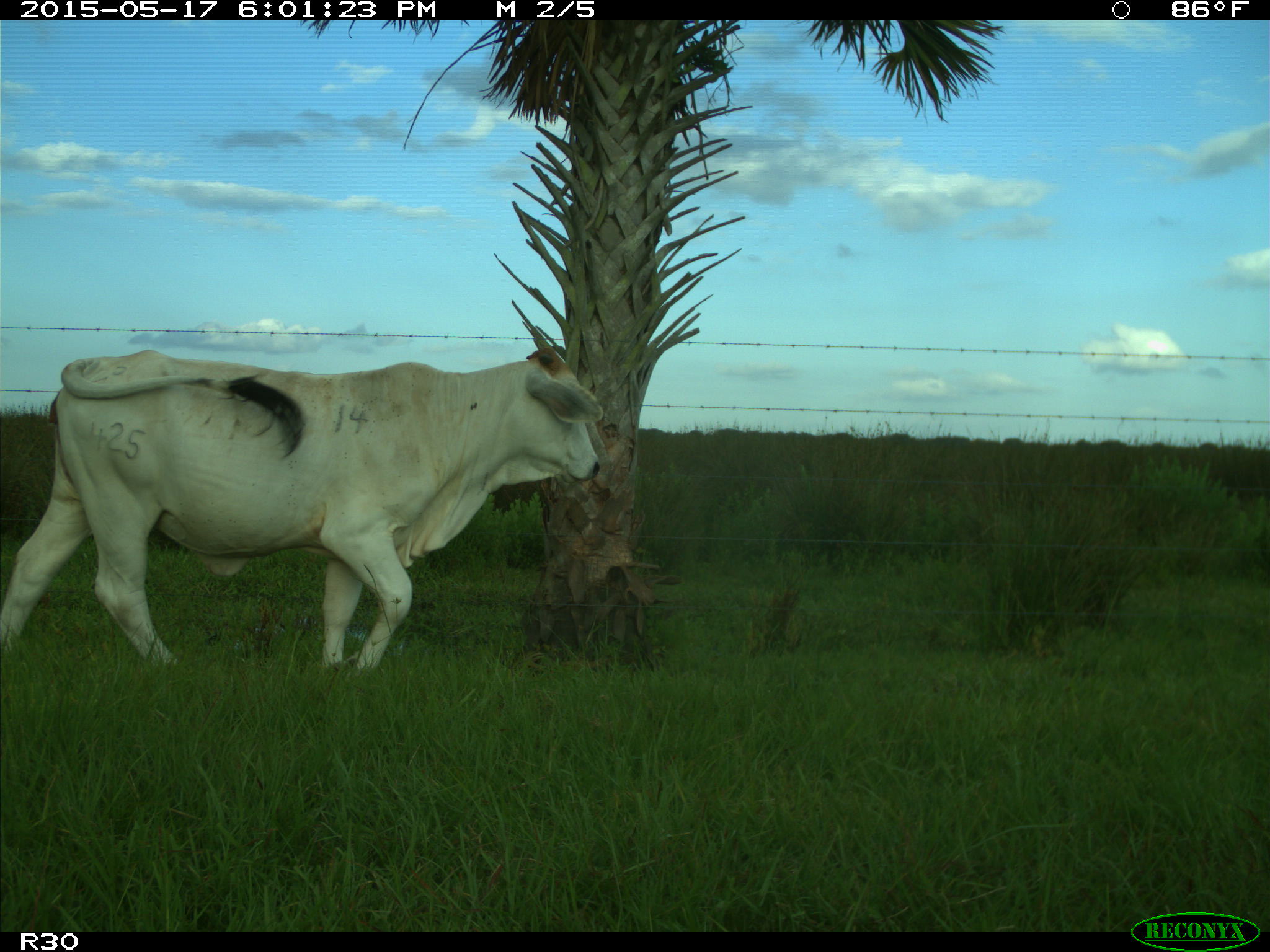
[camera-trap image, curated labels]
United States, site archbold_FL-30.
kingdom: Animalia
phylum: Chordata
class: Mammalia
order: Artiodactyla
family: Bovidae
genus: Bos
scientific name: Bos taurus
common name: domestic cow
Bos taurus (domestic cow).